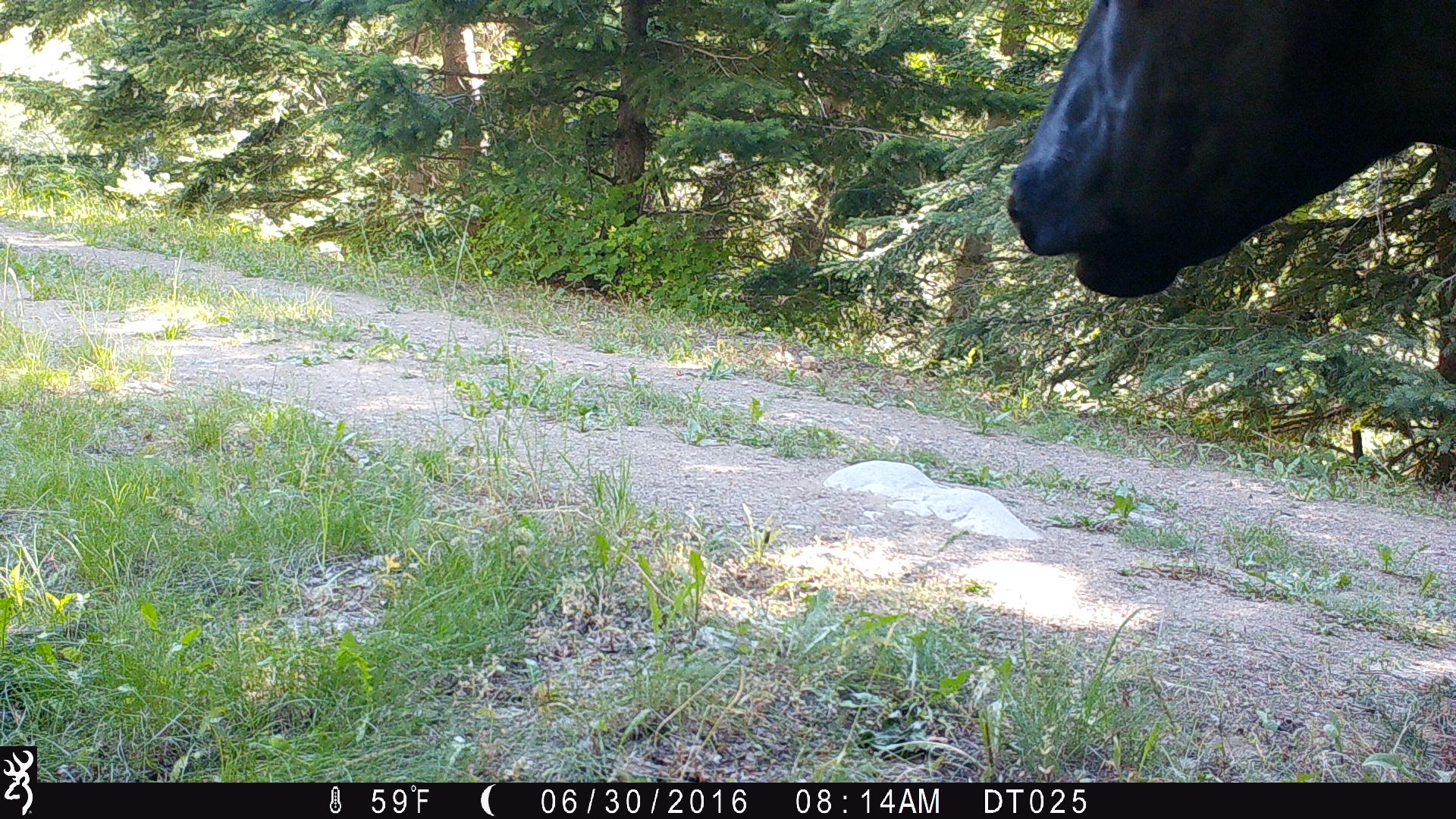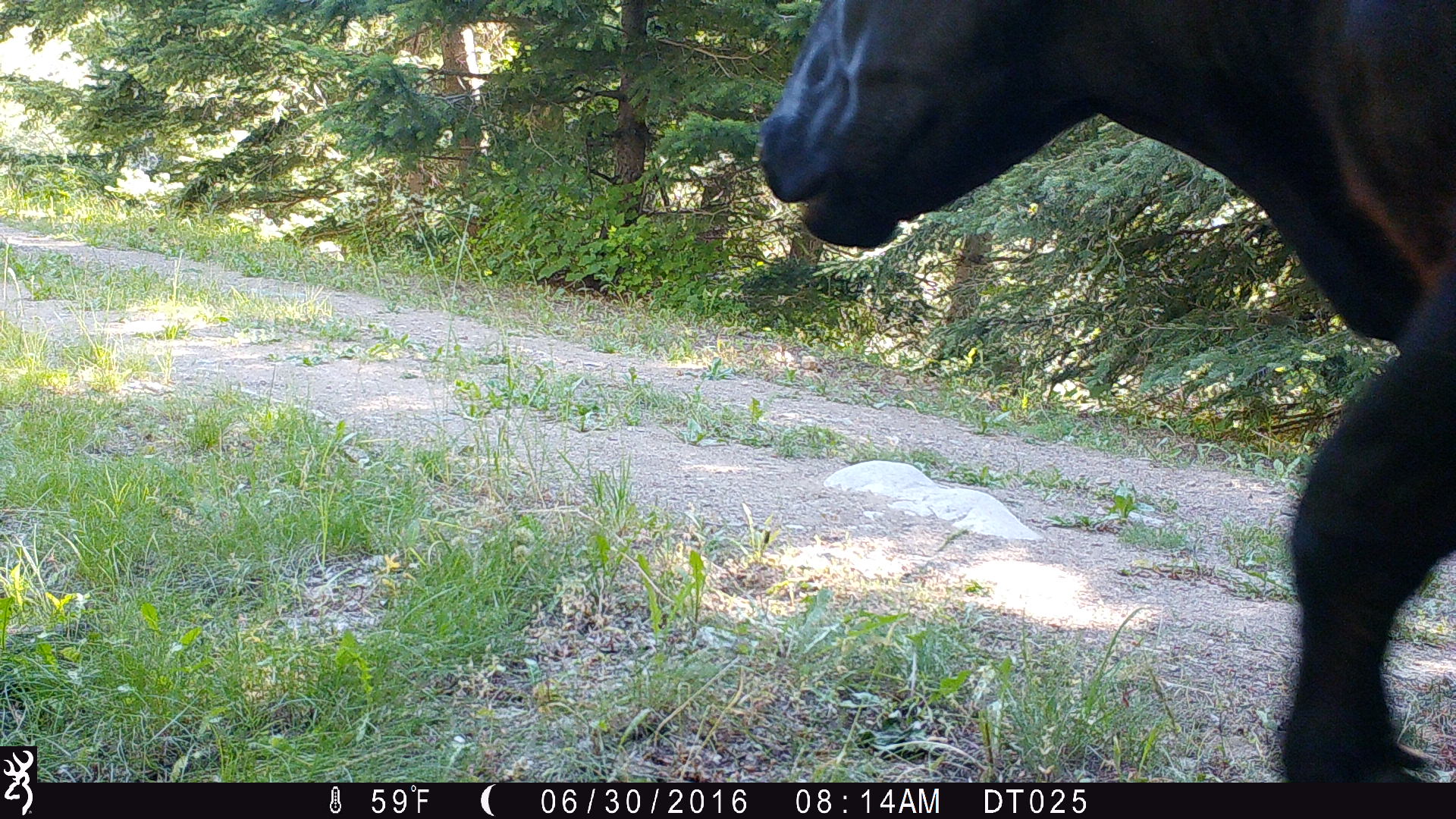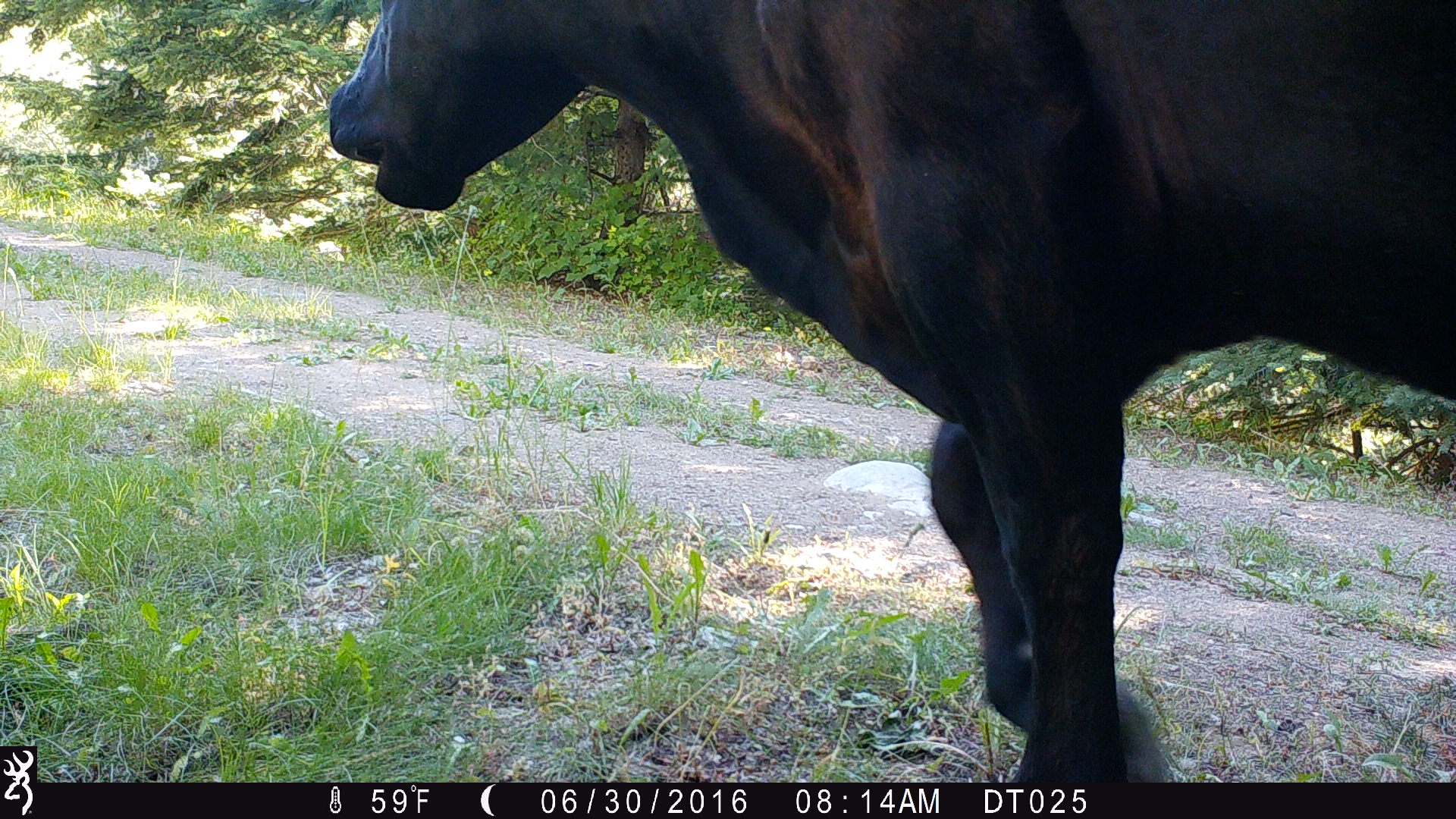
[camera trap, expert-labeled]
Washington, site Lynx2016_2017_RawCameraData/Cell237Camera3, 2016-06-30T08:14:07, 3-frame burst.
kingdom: Animalia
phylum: Chordata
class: Mammalia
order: Artiodactyla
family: Bovidae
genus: Bos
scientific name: Bos taurus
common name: domestic cattle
Domestic cattle (Bos taurus). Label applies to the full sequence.